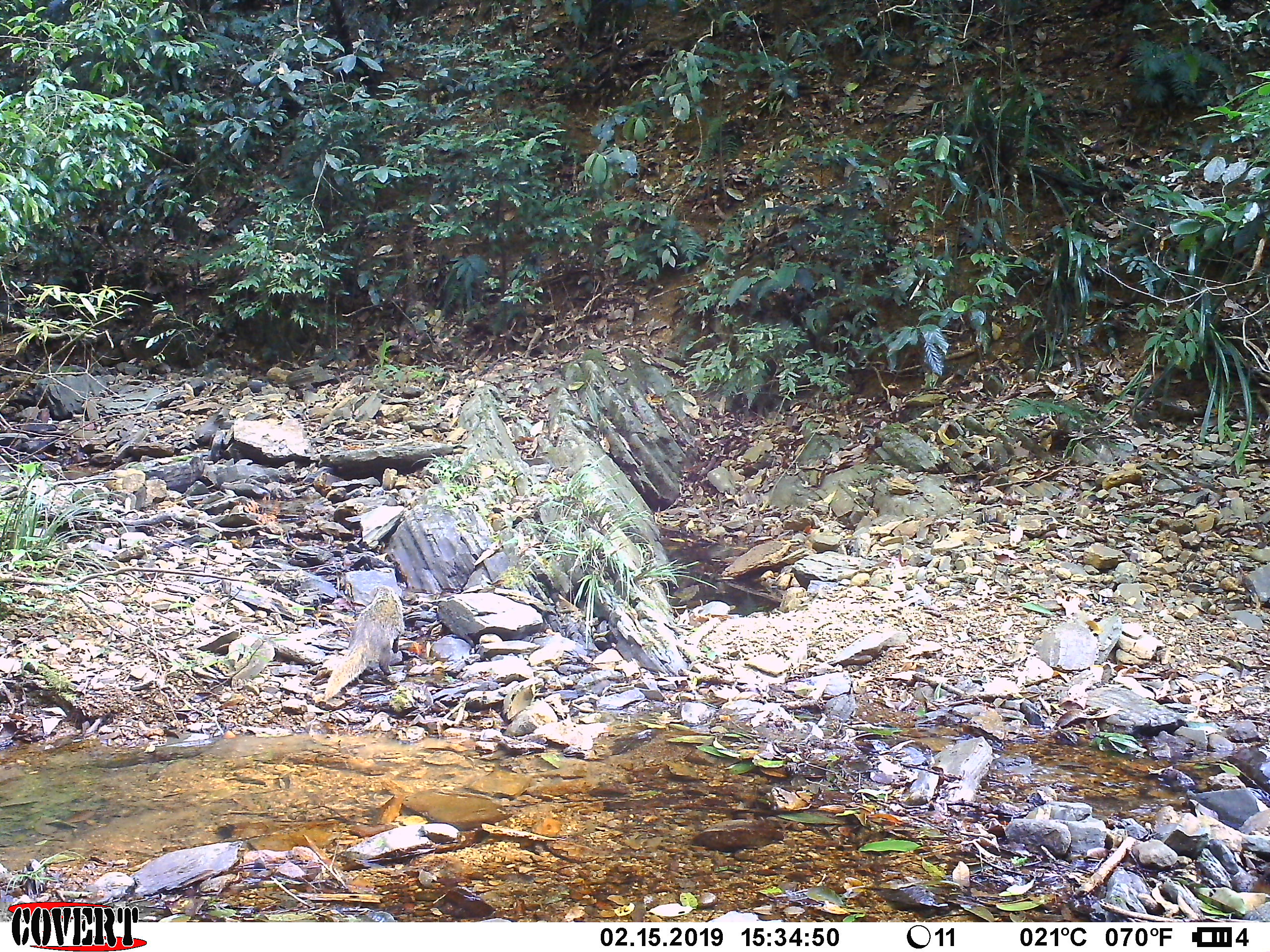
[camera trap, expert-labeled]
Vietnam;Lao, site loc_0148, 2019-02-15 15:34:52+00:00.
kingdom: Animalia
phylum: Chordata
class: Mammalia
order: Carnivora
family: Herpestidae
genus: Urva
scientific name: Urva urva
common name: crab-eating mongoose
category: crab eating mongoose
Crab eating mongoose (crab-eating mongoose) (Urva urva). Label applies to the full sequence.